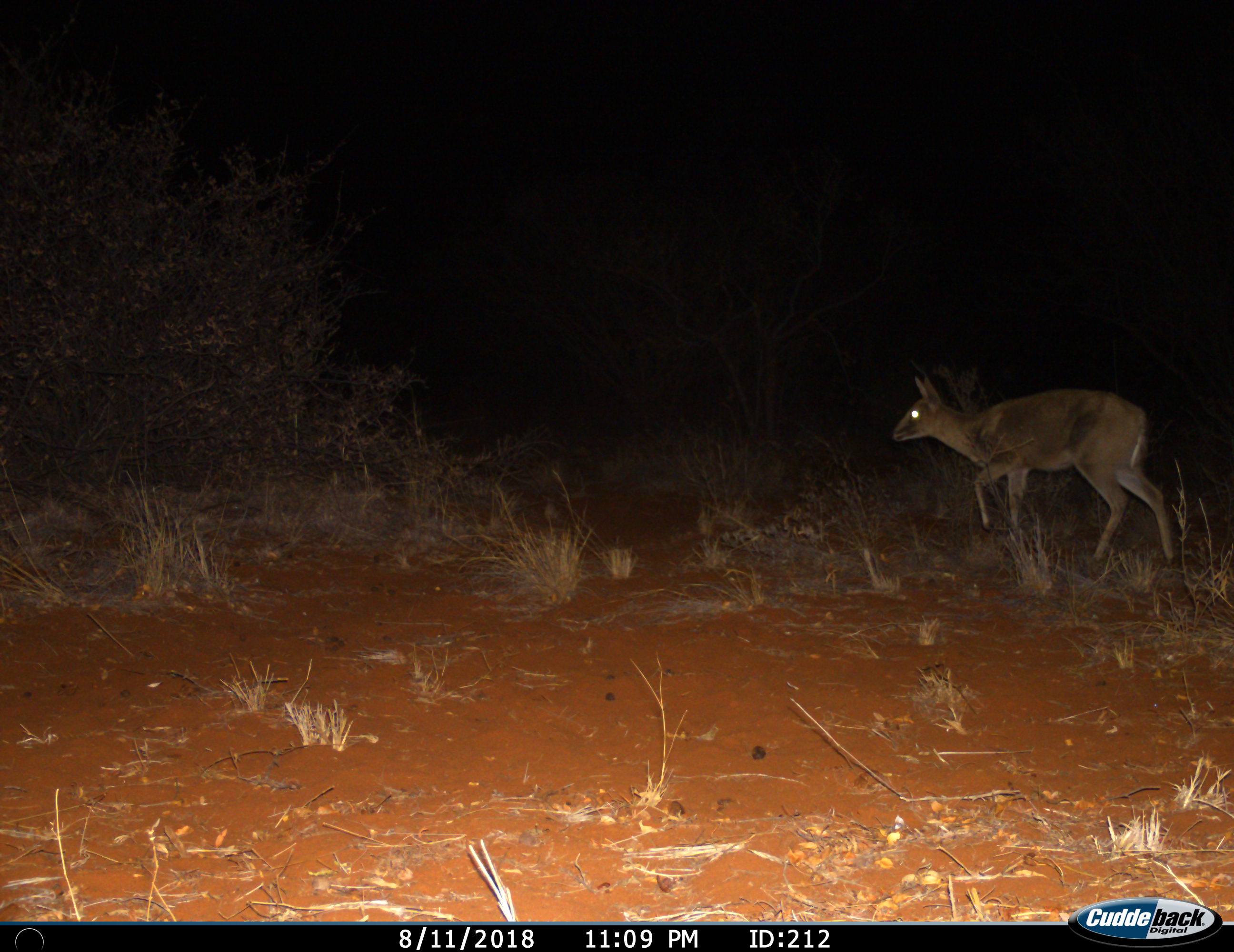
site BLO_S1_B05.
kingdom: Animalia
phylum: Chordata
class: Mammalia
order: Artiodactyla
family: Bovidae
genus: Sylvicapra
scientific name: Sylvicapra grimmia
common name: common duiker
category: duikercommongrey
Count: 1.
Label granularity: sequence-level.